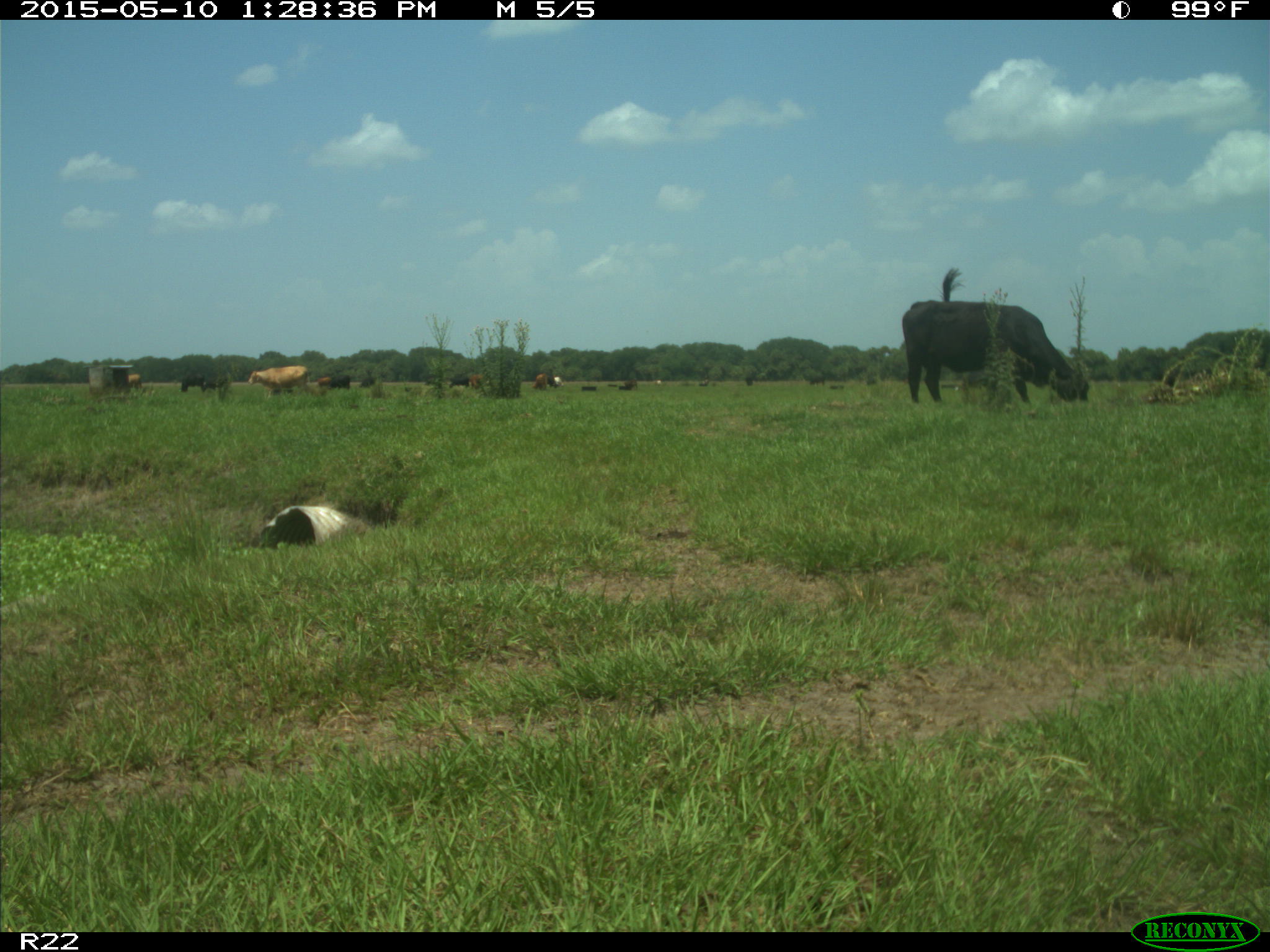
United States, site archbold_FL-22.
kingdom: Animalia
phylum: Chordata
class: Mammalia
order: Artiodactyla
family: Bovidae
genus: Bos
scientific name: Bos taurus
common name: domestic cow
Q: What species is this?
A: Bos taurus (domestic cow).